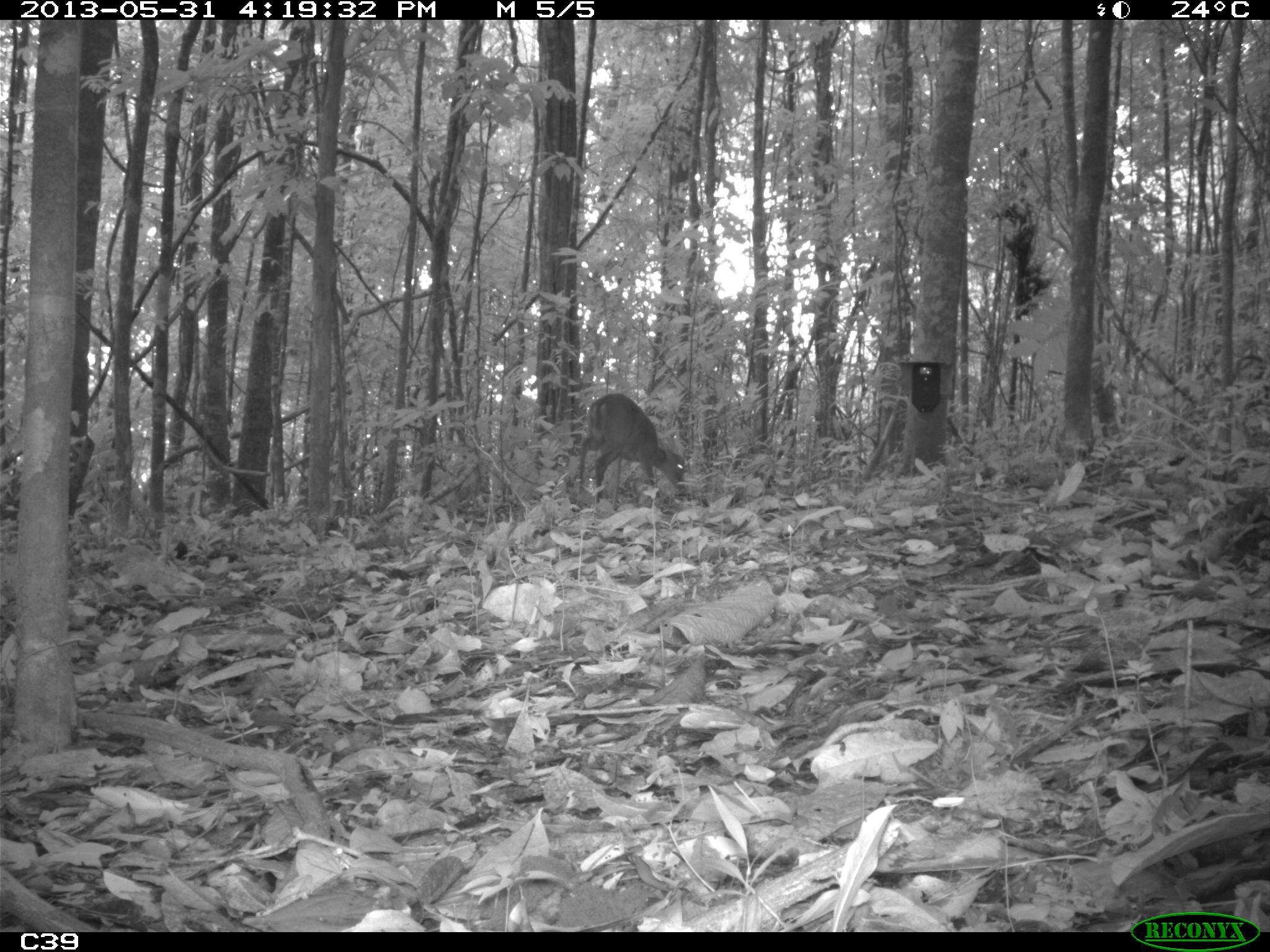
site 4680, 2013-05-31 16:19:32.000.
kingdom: Animalia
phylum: Chordata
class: Mammalia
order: Artiodactyla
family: Cervidae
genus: Mazama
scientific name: Mazama americana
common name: red brocket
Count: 1.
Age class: adult.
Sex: male.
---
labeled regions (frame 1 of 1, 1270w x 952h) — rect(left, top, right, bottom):
mazama americana: rect(579, 392, 686, 503)